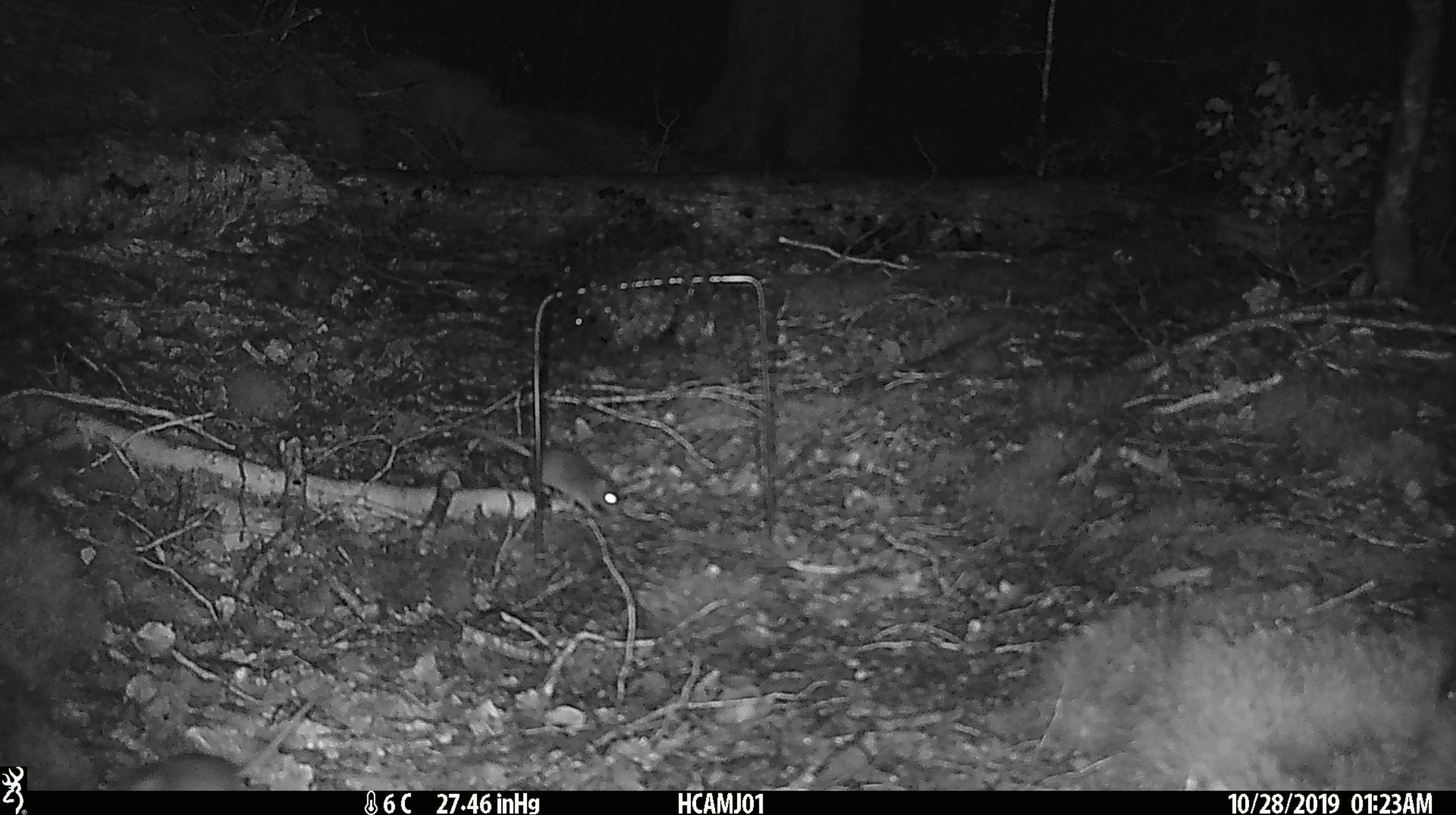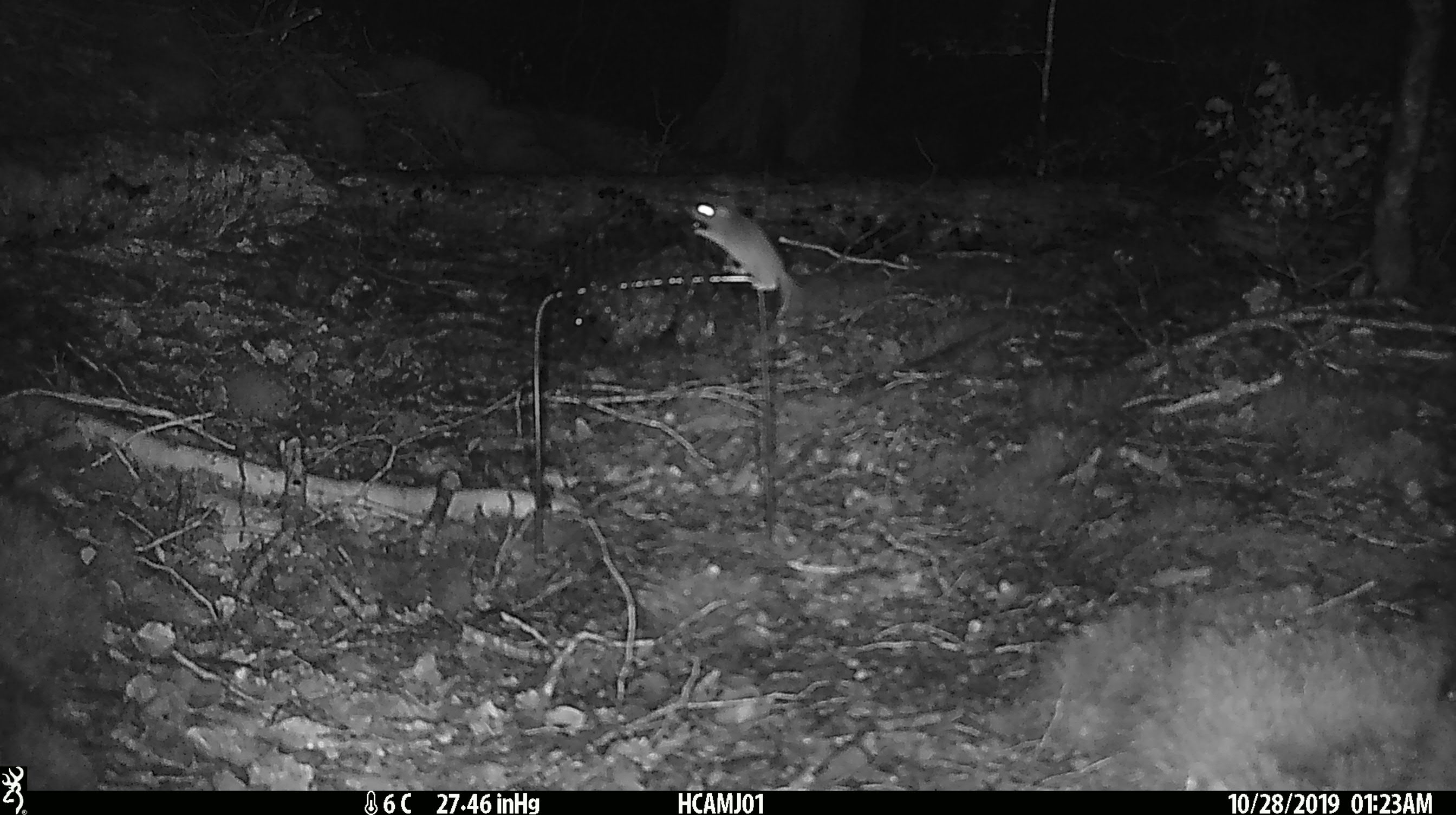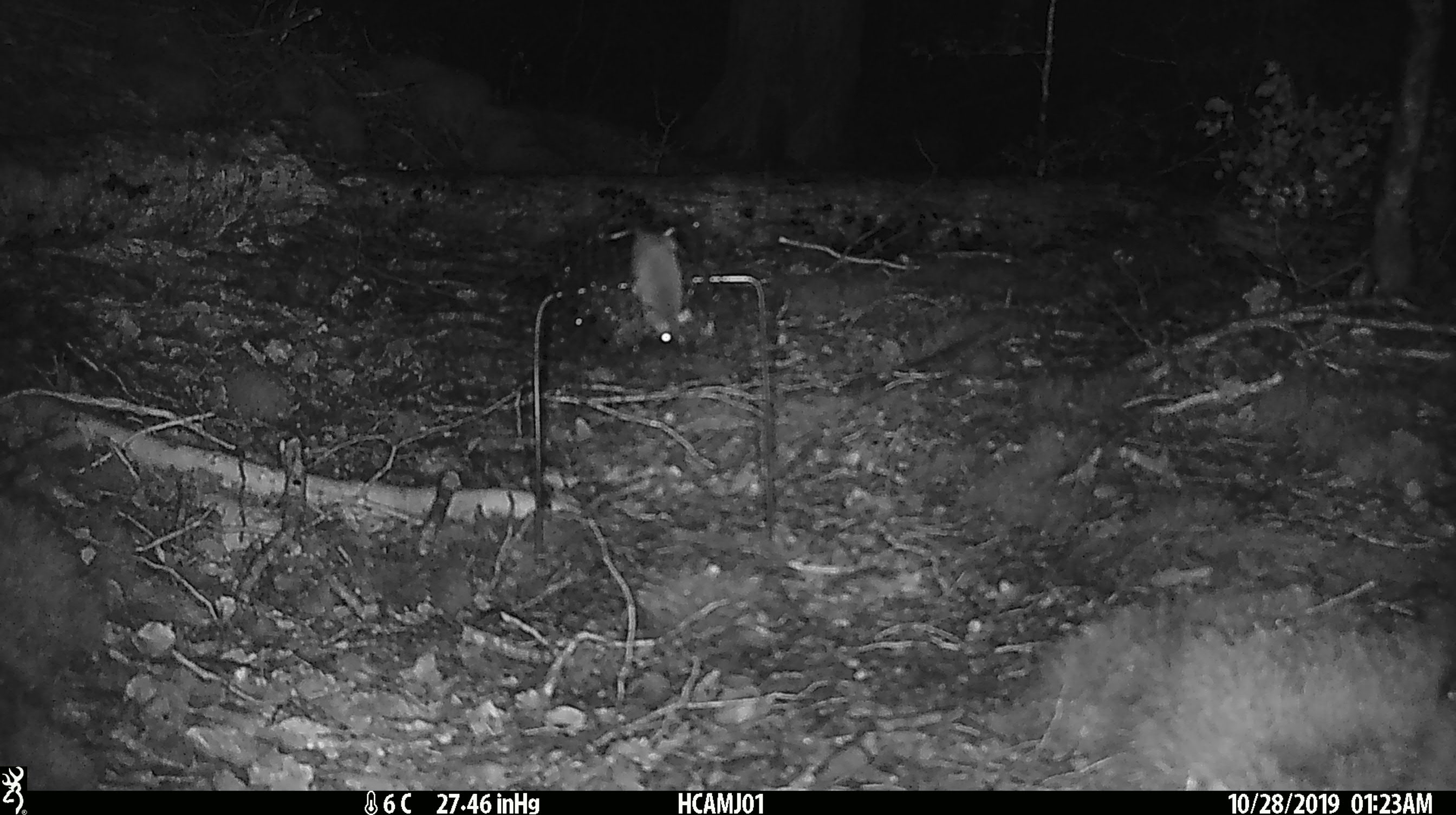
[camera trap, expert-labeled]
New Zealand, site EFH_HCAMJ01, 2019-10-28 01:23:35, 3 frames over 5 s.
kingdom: Animalia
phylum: Chordata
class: Mammalia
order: Rodentia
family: Muridae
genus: Mus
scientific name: Mus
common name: mouse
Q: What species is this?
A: Mouse (Mus).